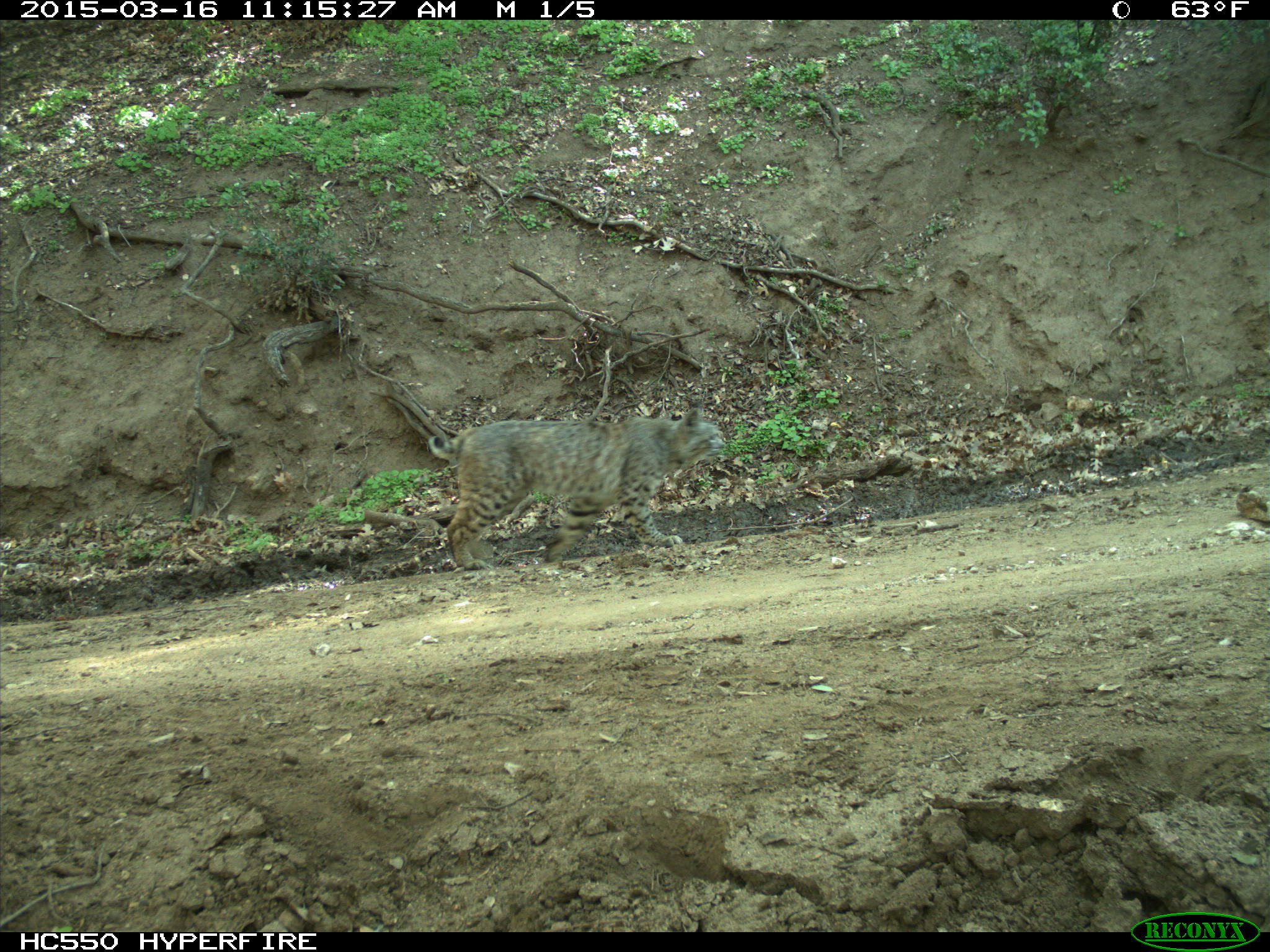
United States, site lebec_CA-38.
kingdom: Animalia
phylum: Chordata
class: Mammalia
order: Carnivora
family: Felidae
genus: Lynx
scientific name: Lynx rufus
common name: bobcat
Lynx rufus (bobcat).